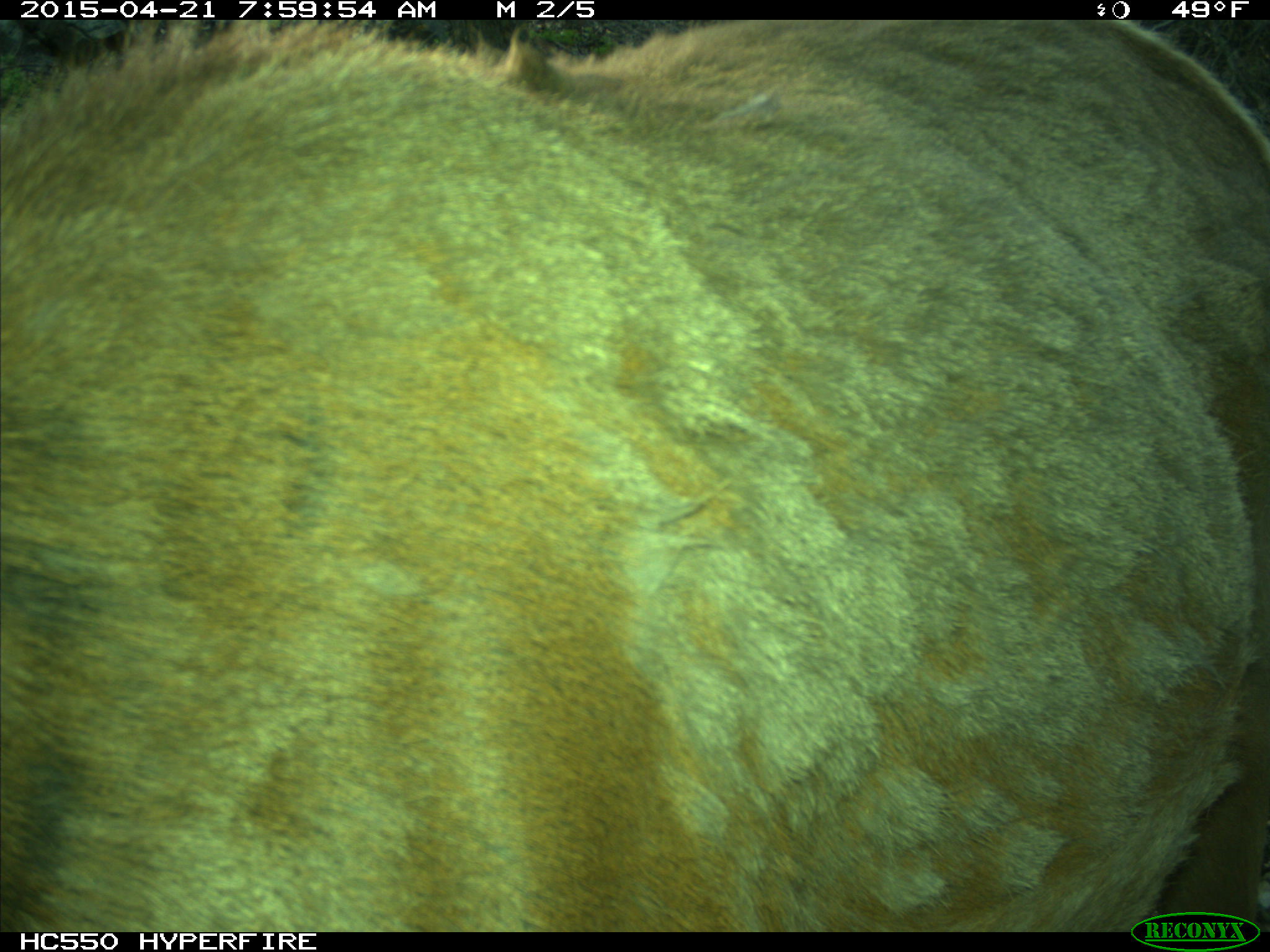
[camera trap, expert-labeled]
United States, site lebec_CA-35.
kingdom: Animalia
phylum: Chordata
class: Mammalia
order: Artiodactyla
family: Cervidae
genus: Cervus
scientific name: Cervus canadensis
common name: elk